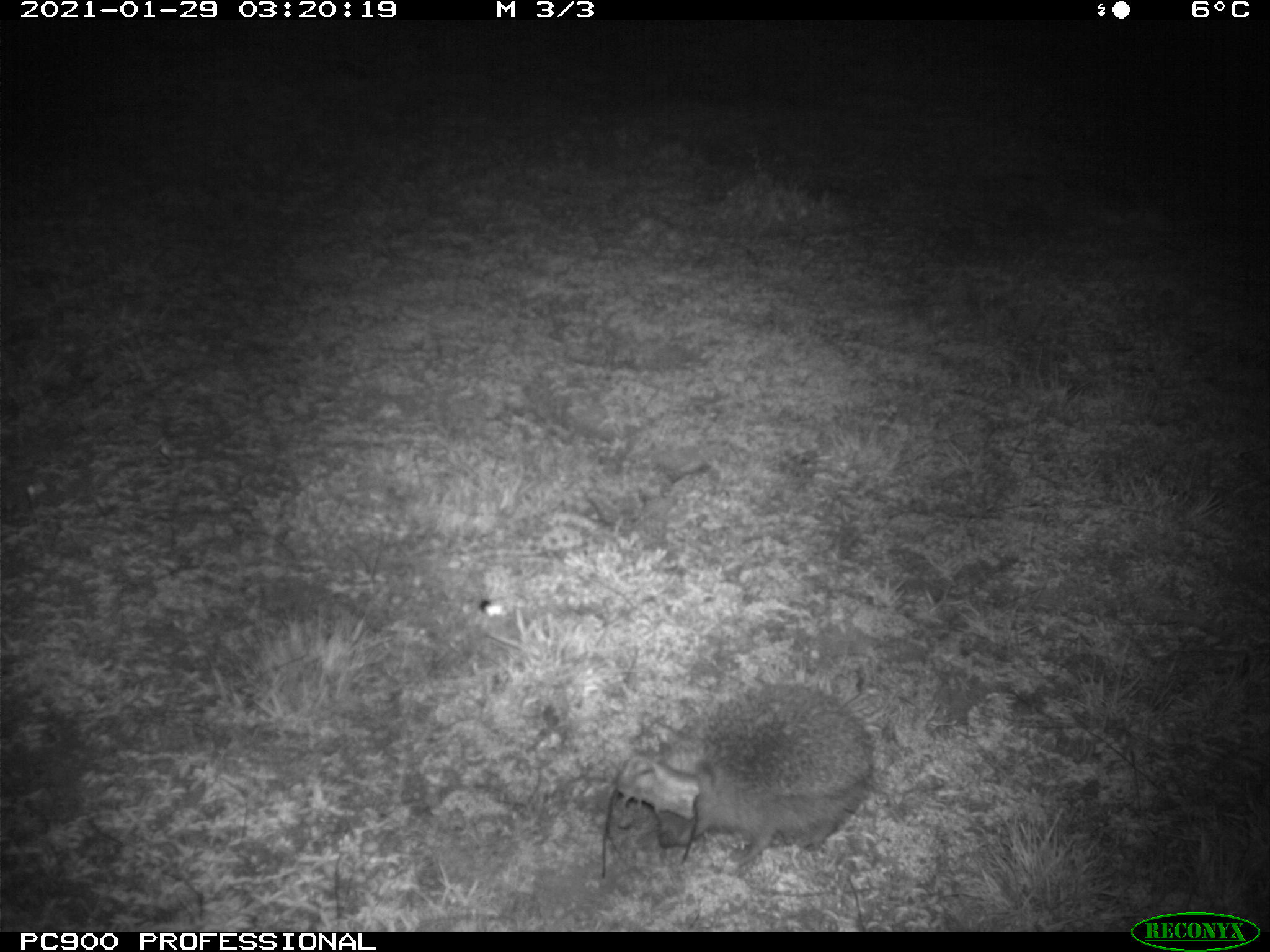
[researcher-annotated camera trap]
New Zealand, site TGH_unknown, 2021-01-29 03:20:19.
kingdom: Animalia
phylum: Chordata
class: Mammalia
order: Eulipotyphla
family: Erinaceidae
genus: Erinaceus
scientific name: Erinaceus europaeus europaeus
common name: european hedgehog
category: hedgehog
Hedgehog (european hedgehog) (Erinaceus europaeus europaeus).